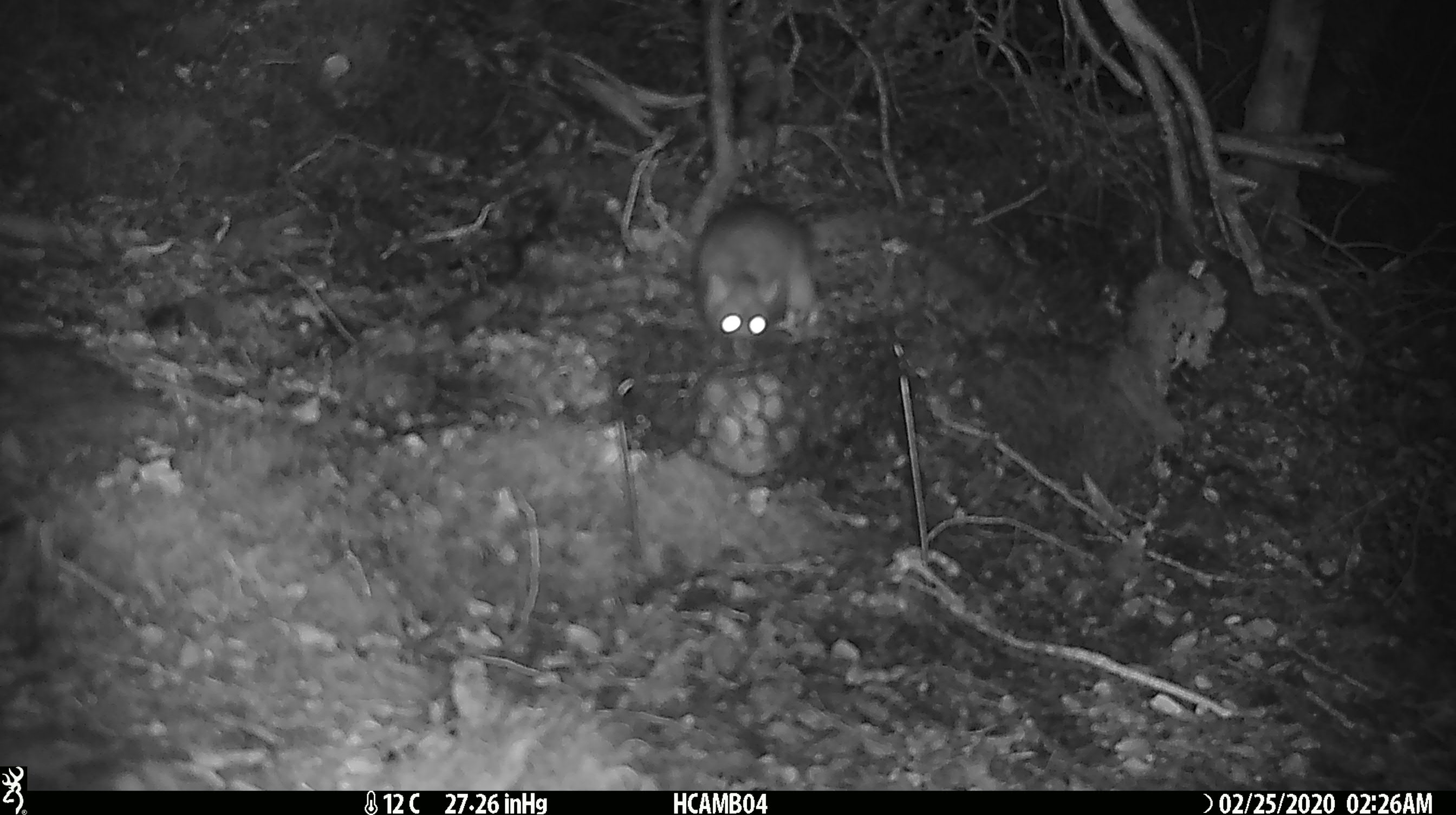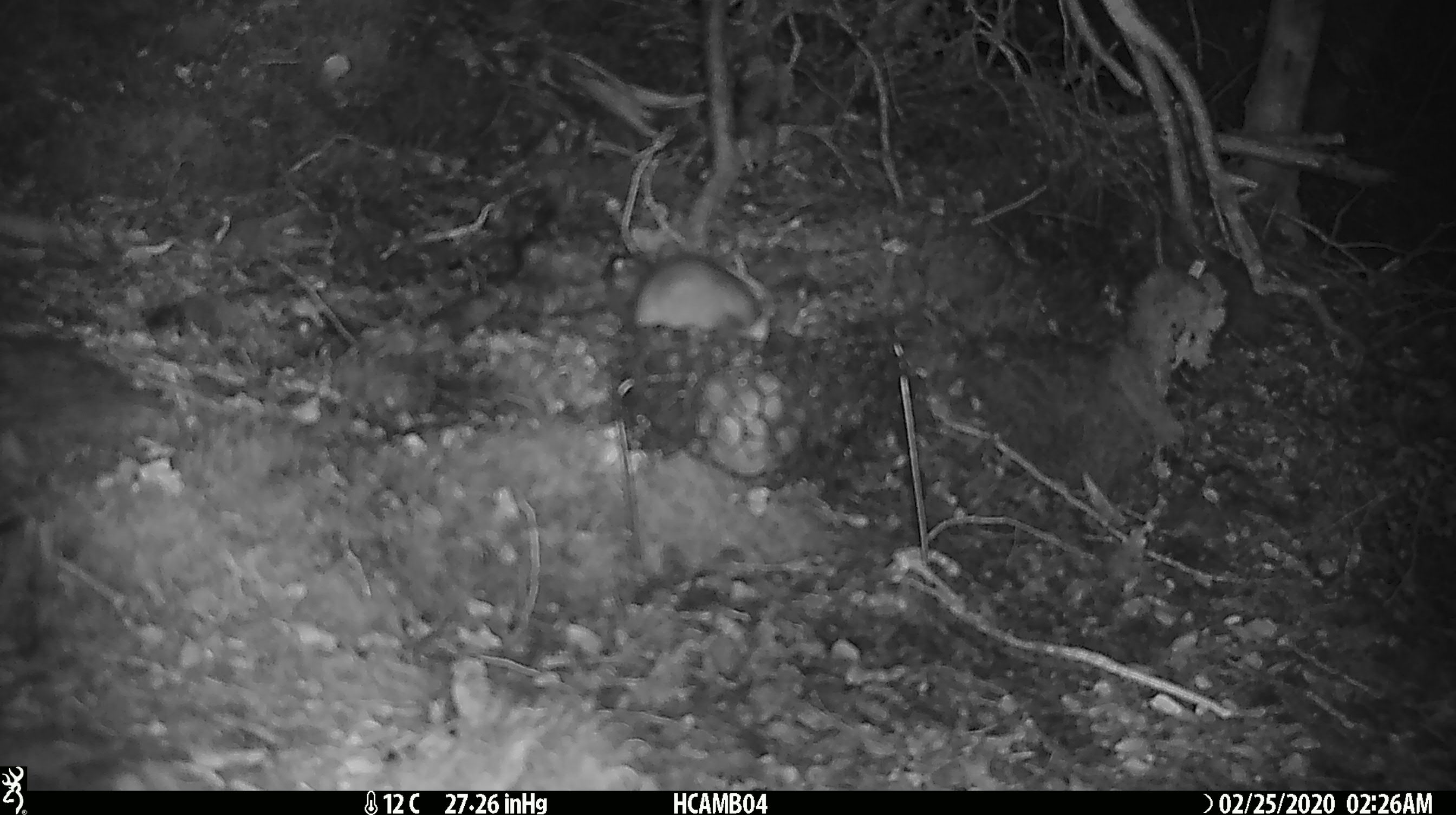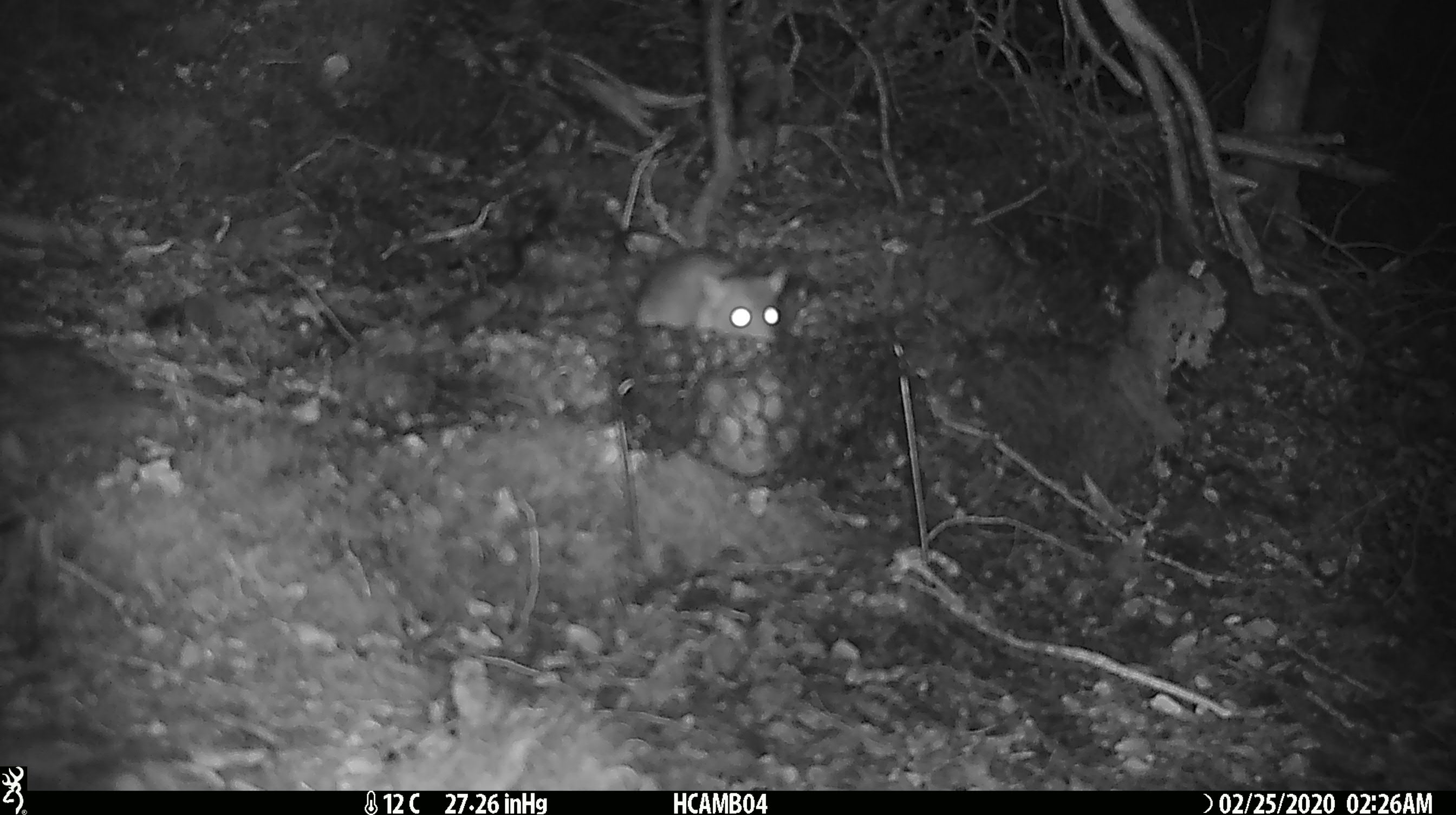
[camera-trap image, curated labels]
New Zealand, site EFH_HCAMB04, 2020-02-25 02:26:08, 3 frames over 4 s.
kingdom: Animalia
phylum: Chordata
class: Mammalia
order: Rodentia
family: Muridae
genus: Rattus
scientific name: Rattus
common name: rat